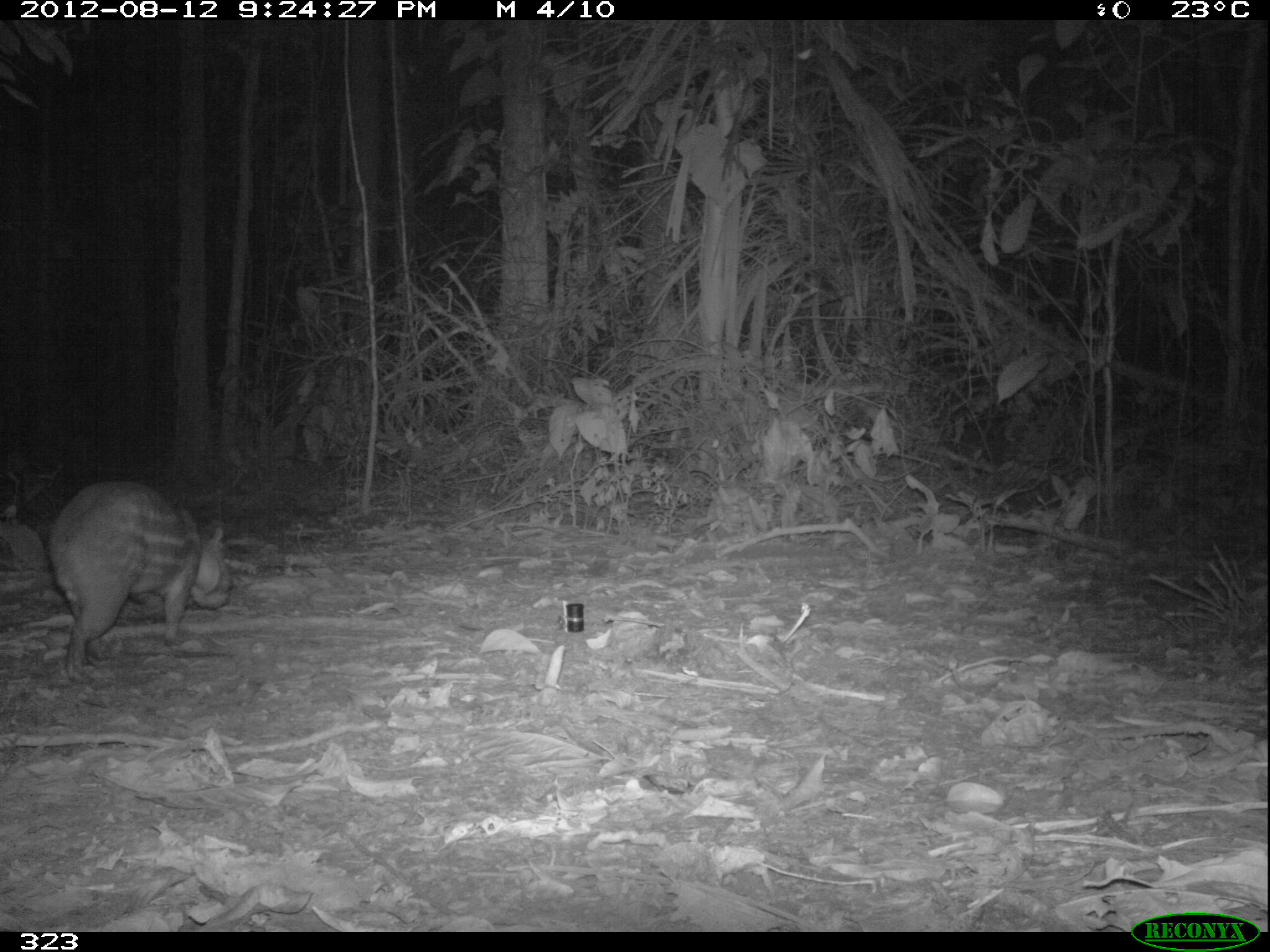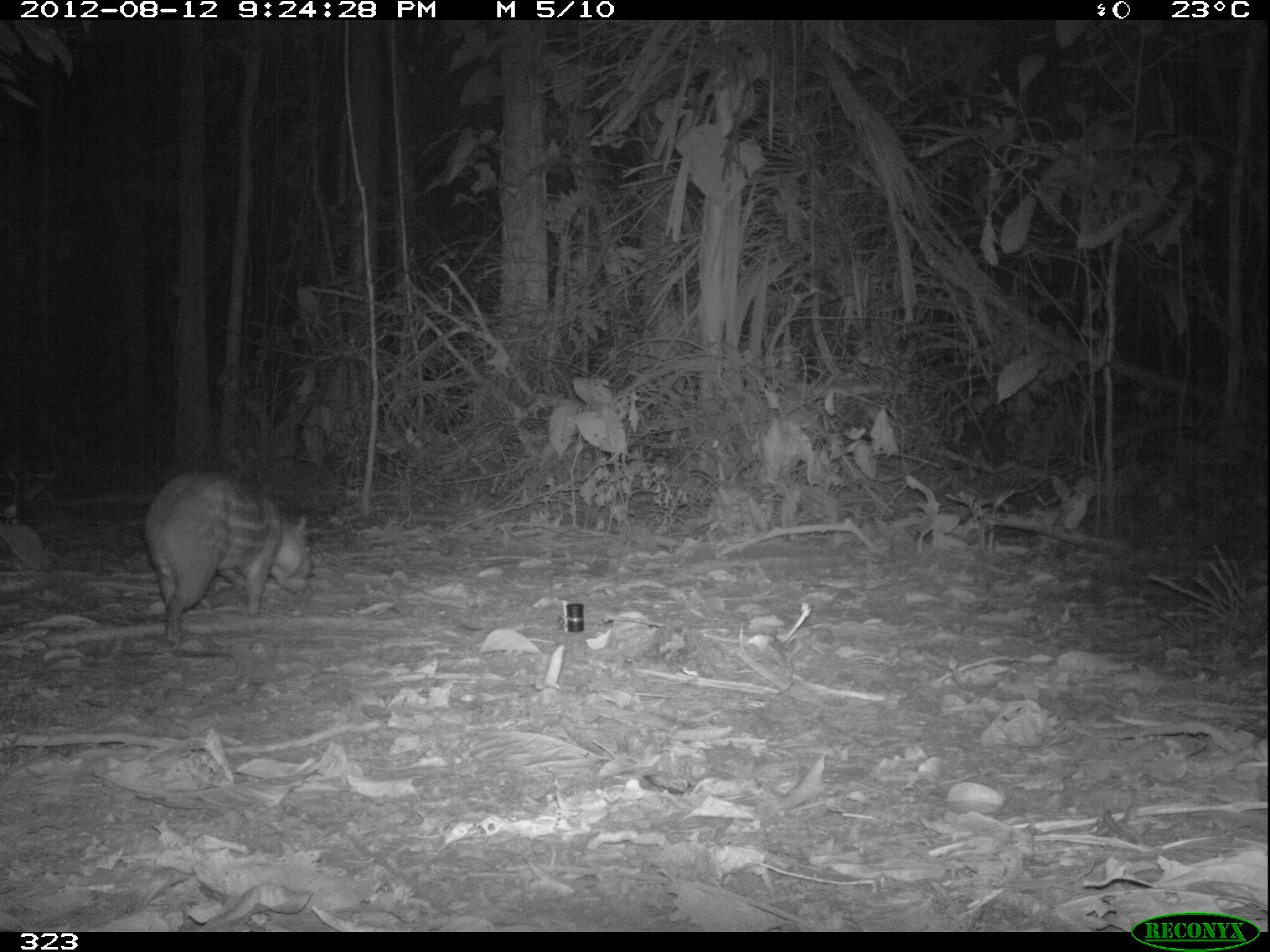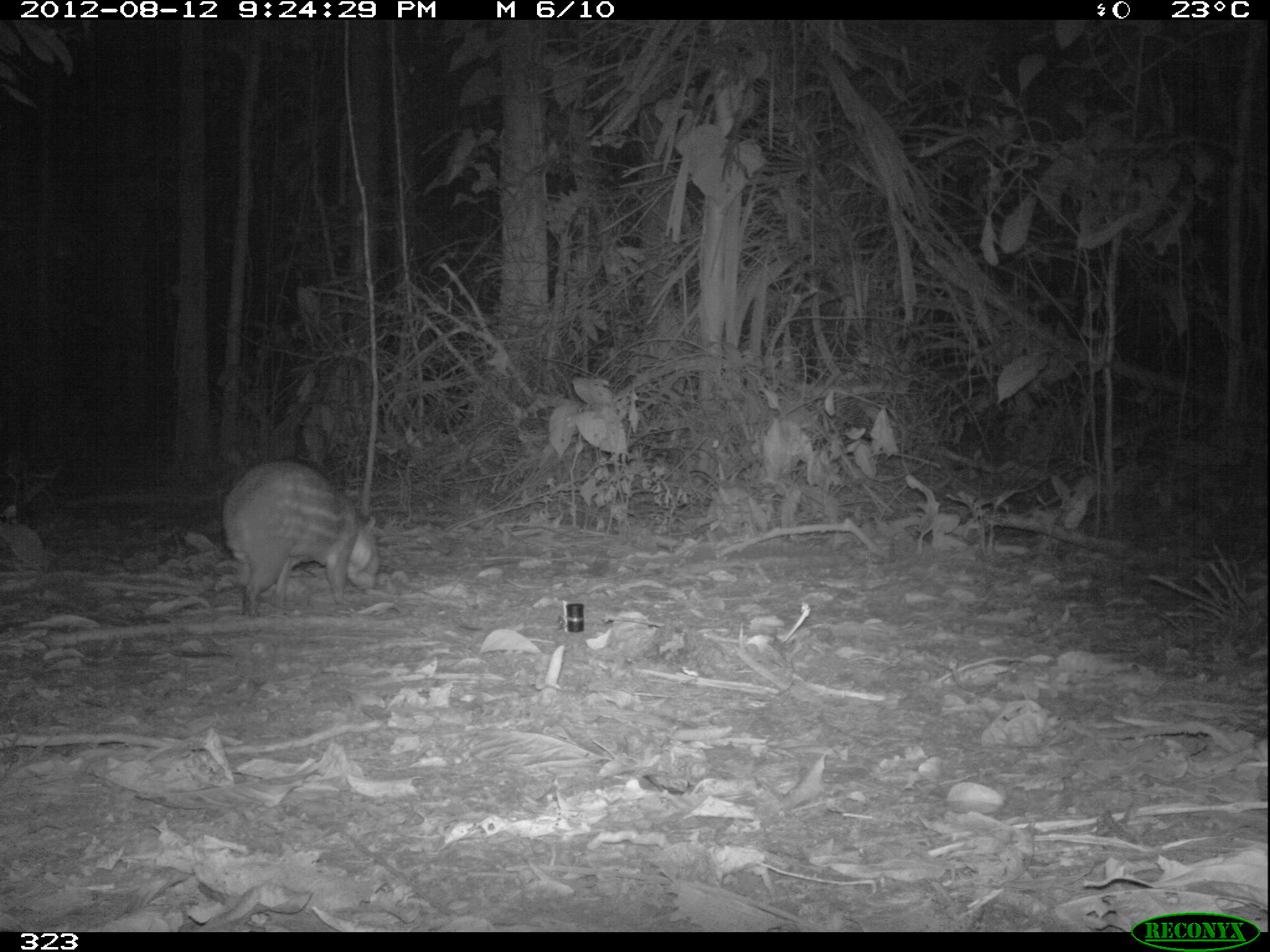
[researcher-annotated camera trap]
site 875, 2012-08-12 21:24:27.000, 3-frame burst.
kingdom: Animalia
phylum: Chordata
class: Mammalia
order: Rodentia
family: Cuniculidae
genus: Cuniculus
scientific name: Cuniculus paca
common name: spotted paca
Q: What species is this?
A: Cuniculus paca (spotted paca).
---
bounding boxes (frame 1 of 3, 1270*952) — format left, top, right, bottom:
cuniculus paca: 45, 474, 233, 679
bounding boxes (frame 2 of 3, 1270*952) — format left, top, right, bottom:
cuniculus paca: 142, 472, 312, 644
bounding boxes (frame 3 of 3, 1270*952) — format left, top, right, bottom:
cuniculus paca: 219, 460, 383, 615